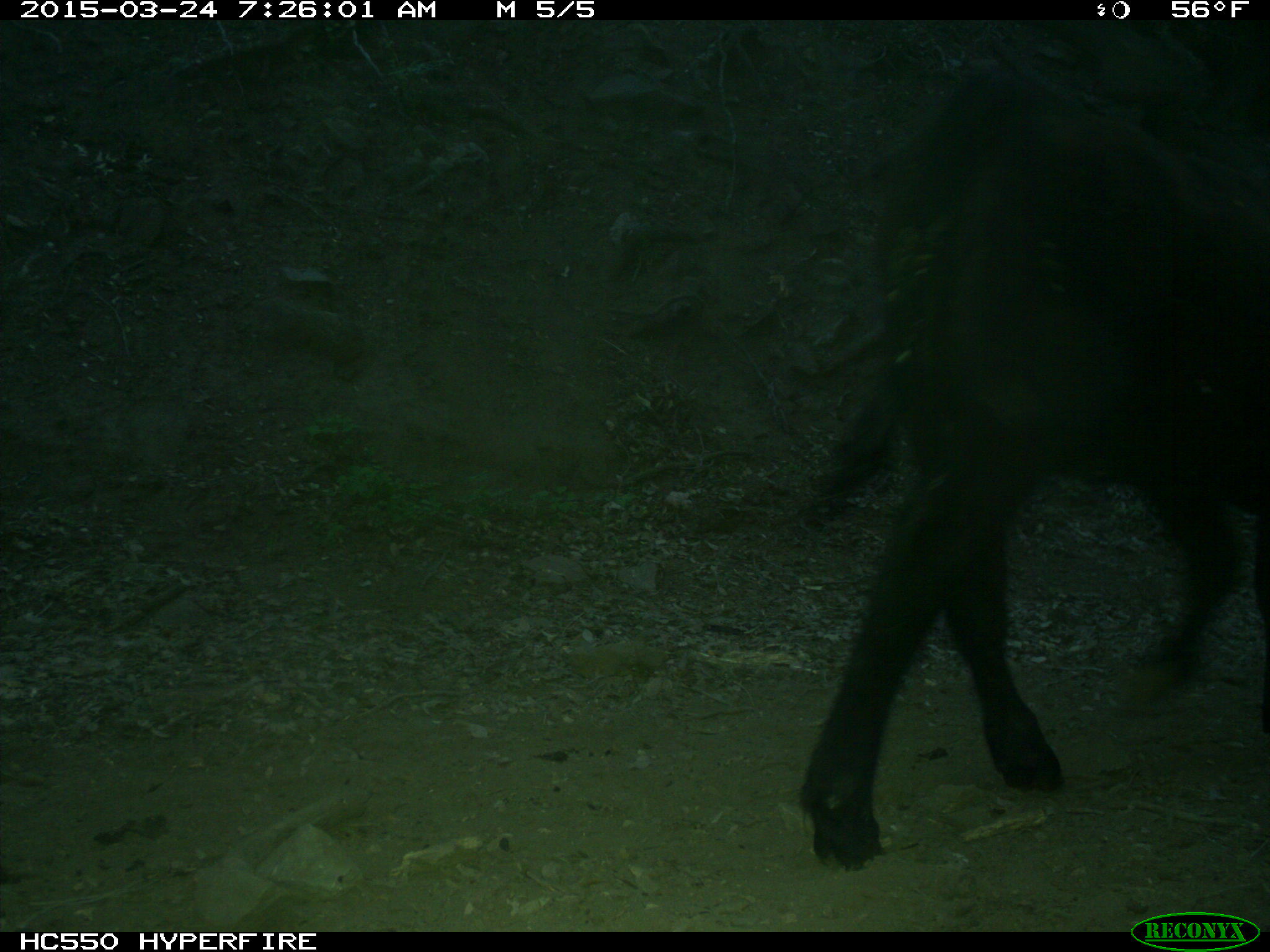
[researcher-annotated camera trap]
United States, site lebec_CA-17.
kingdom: Animalia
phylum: Chordata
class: Mammalia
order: Artiodactyla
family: Bovidae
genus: Bos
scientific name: Bos taurus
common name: domestic cow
Bos taurus (domestic cow).